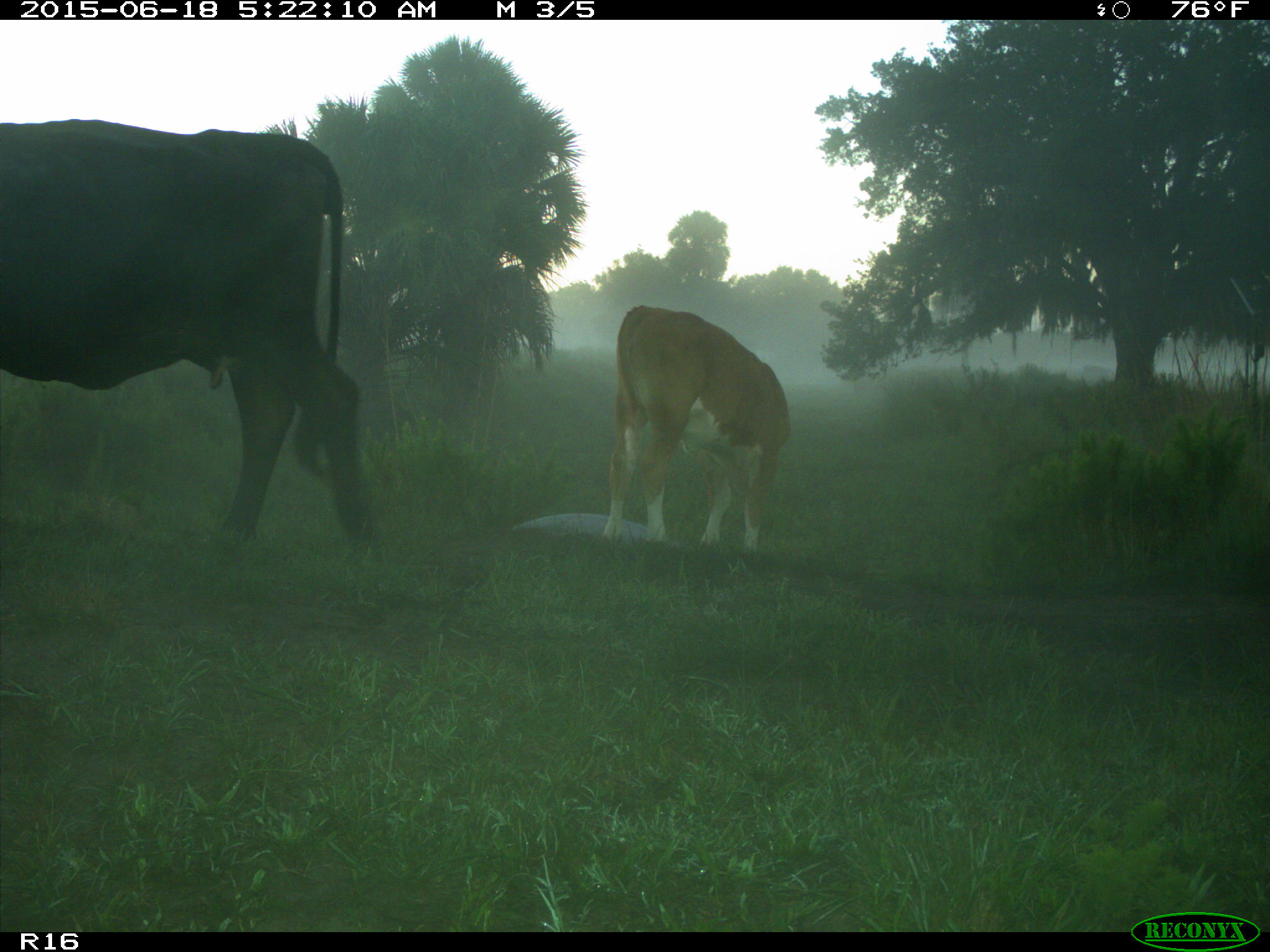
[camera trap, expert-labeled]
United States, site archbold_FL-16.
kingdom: Animalia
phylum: Chordata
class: Mammalia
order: Artiodactyla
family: Bovidae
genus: Bos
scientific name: Bos taurus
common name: domestic cow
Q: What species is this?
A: Bos taurus (domestic cow).